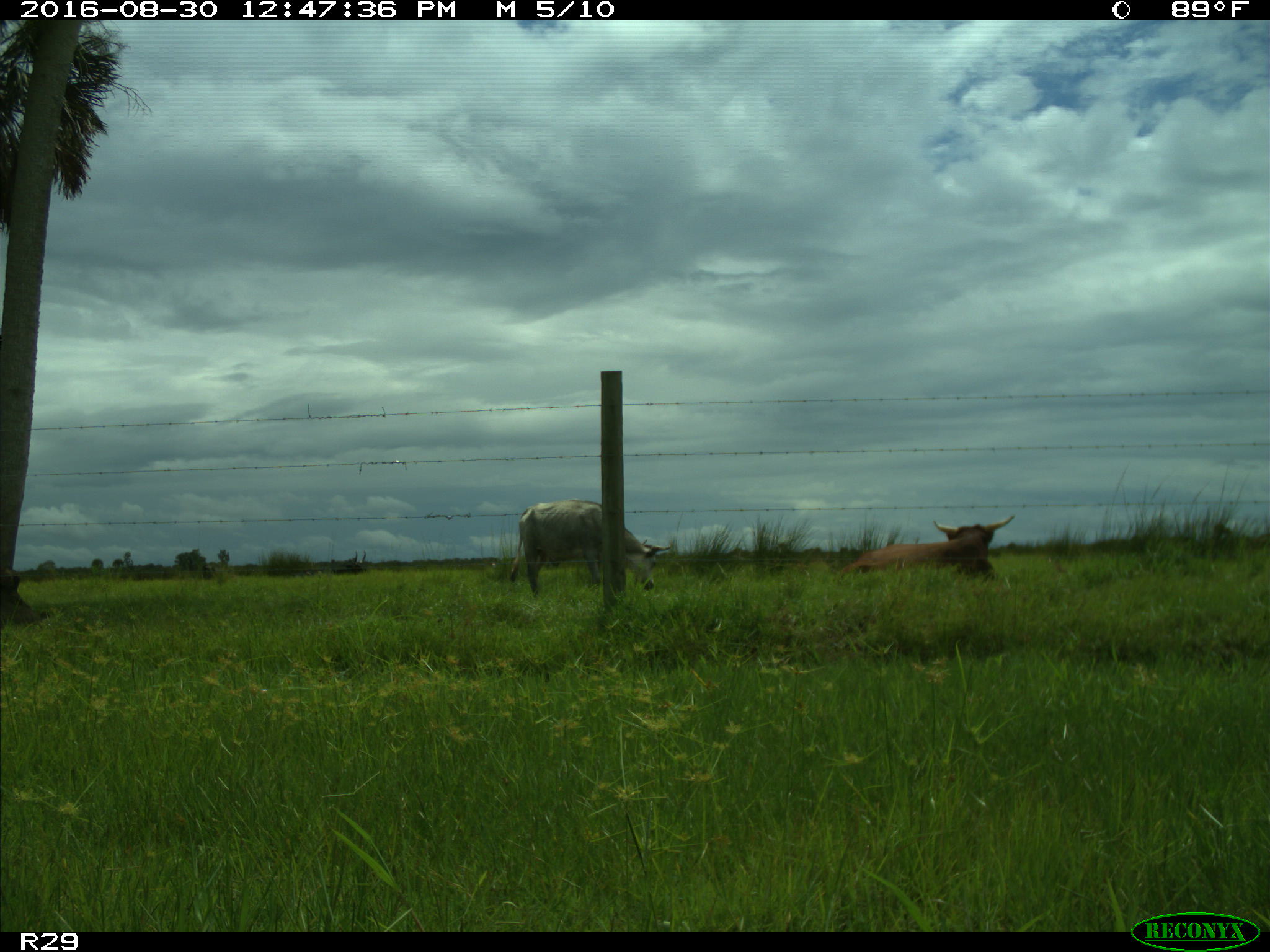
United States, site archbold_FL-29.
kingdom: Animalia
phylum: Chordata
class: Mammalia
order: Artiodactyla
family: Bovidae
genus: Bos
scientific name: Bos taurus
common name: domestic cow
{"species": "Bos taurus (domestic cow)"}